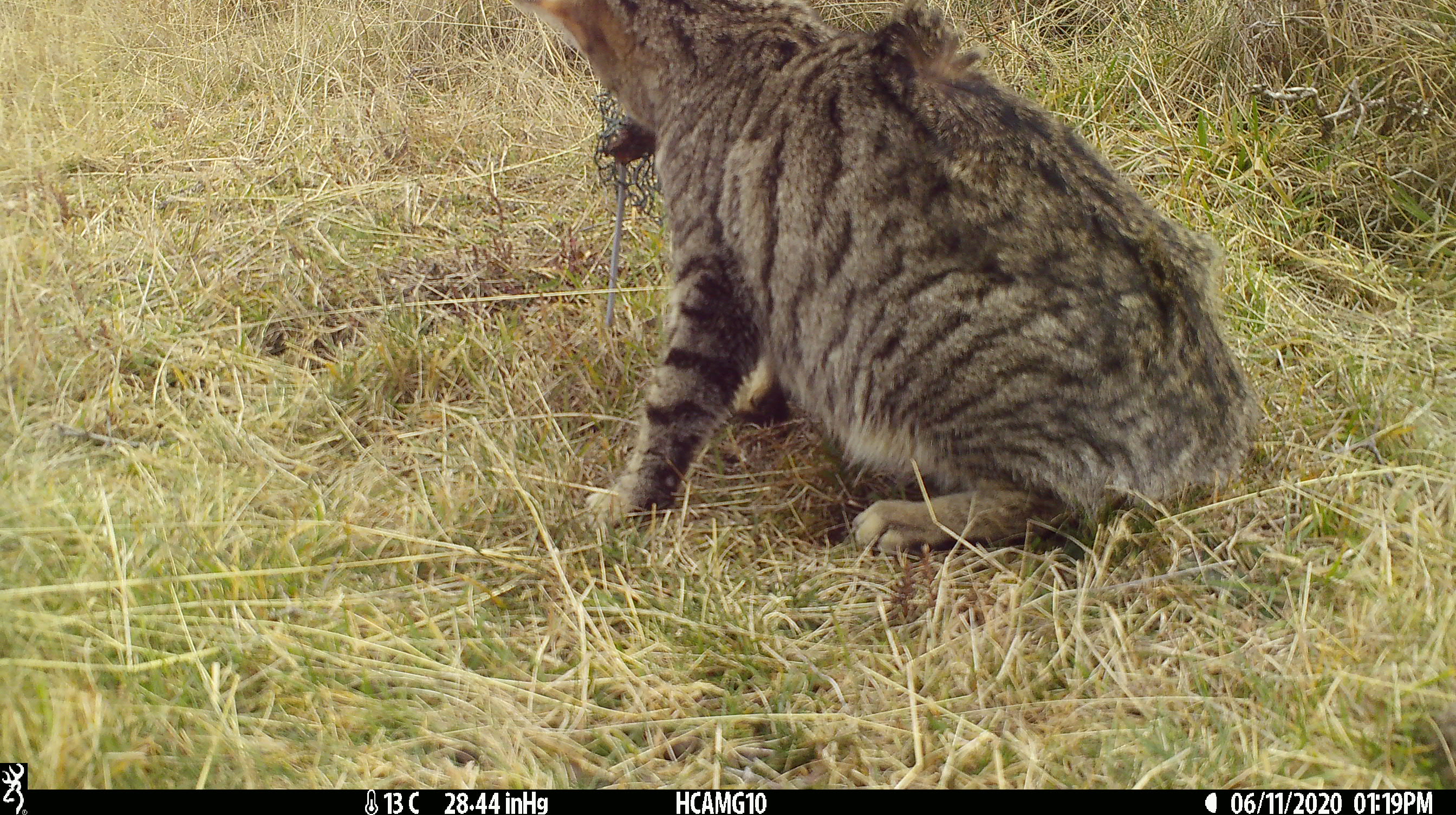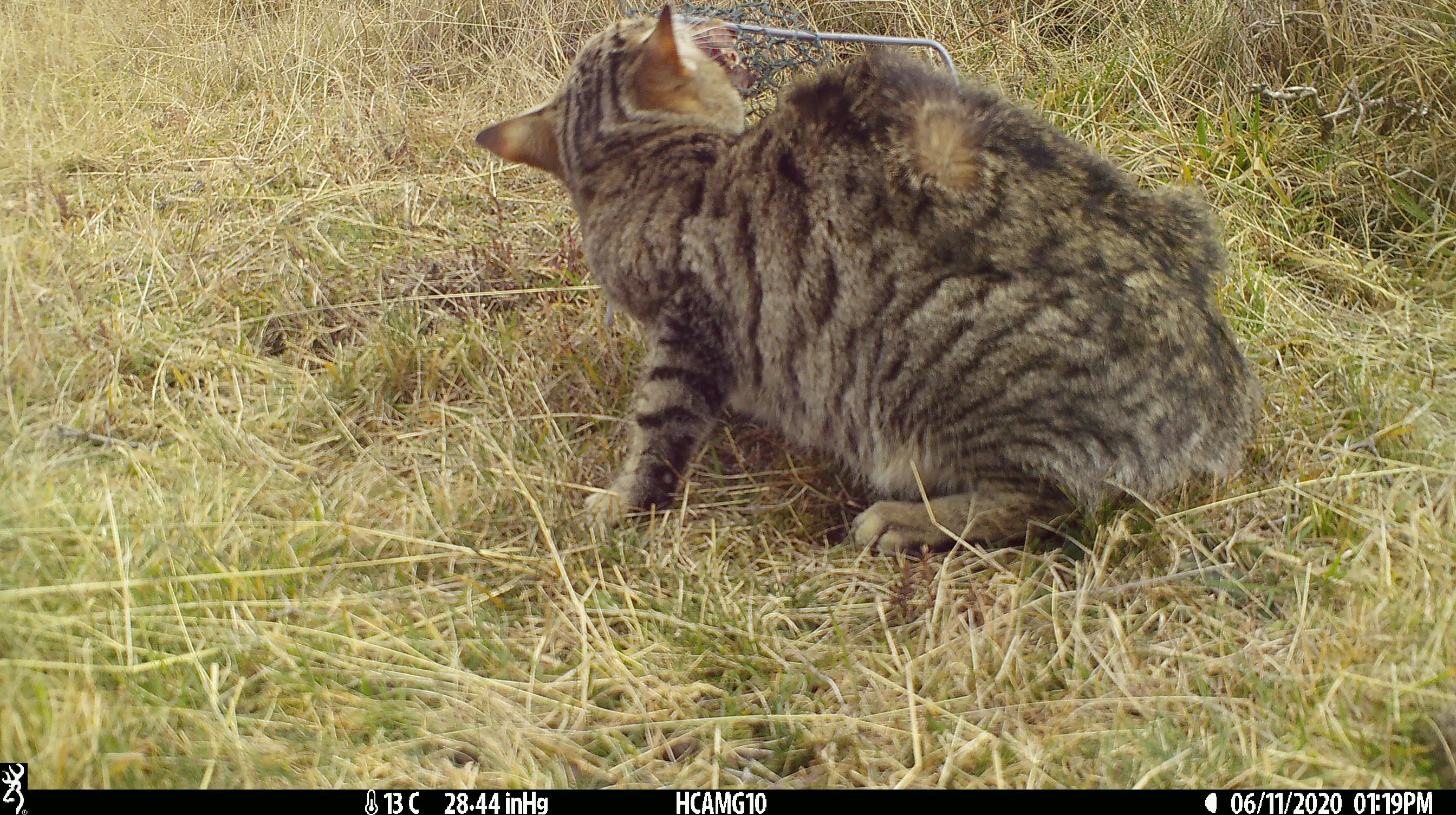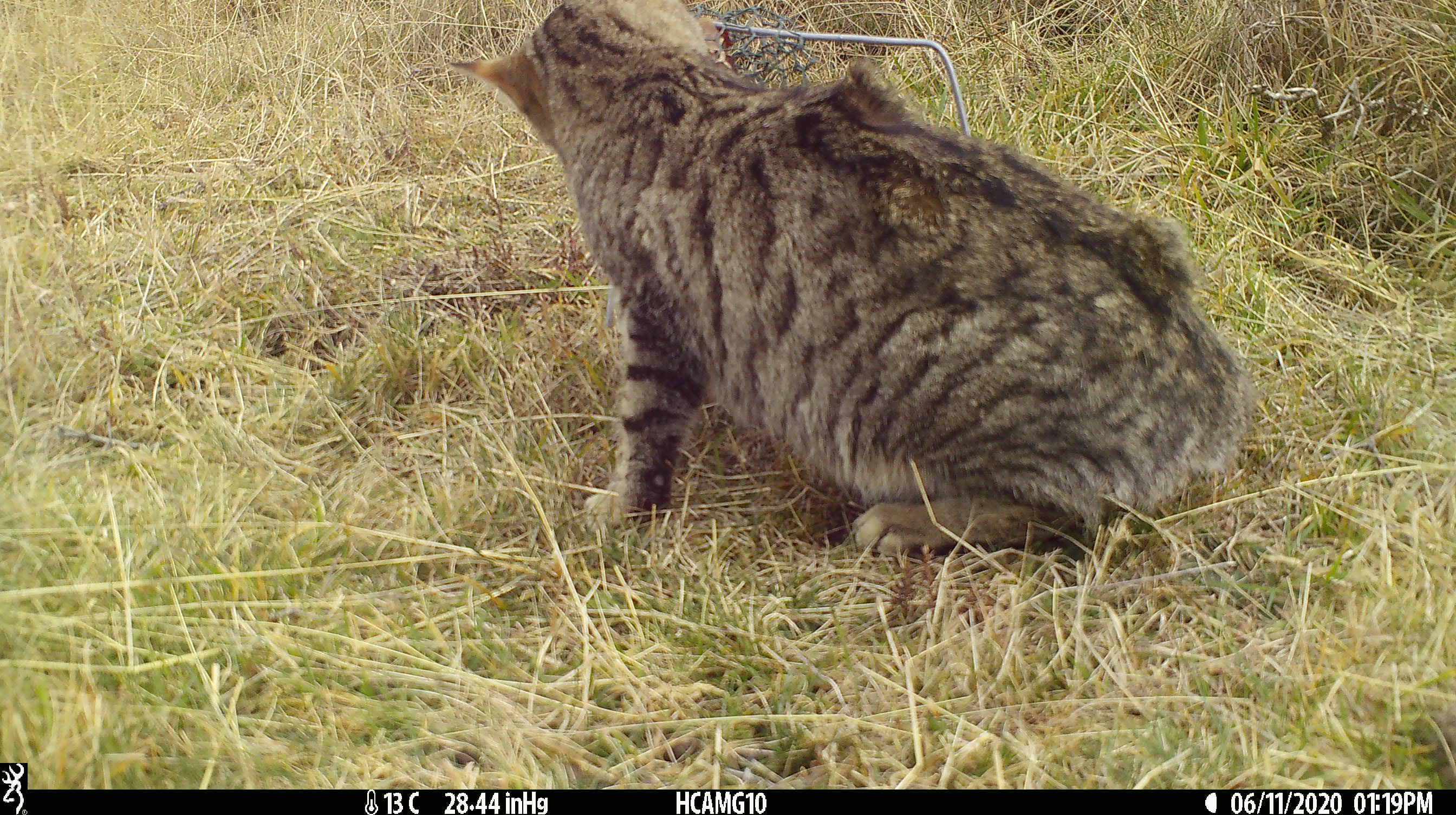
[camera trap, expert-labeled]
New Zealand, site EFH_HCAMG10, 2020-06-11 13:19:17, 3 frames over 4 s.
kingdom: Animalia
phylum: Chordata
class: Mammalia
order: Carnivora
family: Felidae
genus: Felis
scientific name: Felis catus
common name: domestic cat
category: cat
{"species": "cat (domestic cat) (Felis catus)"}